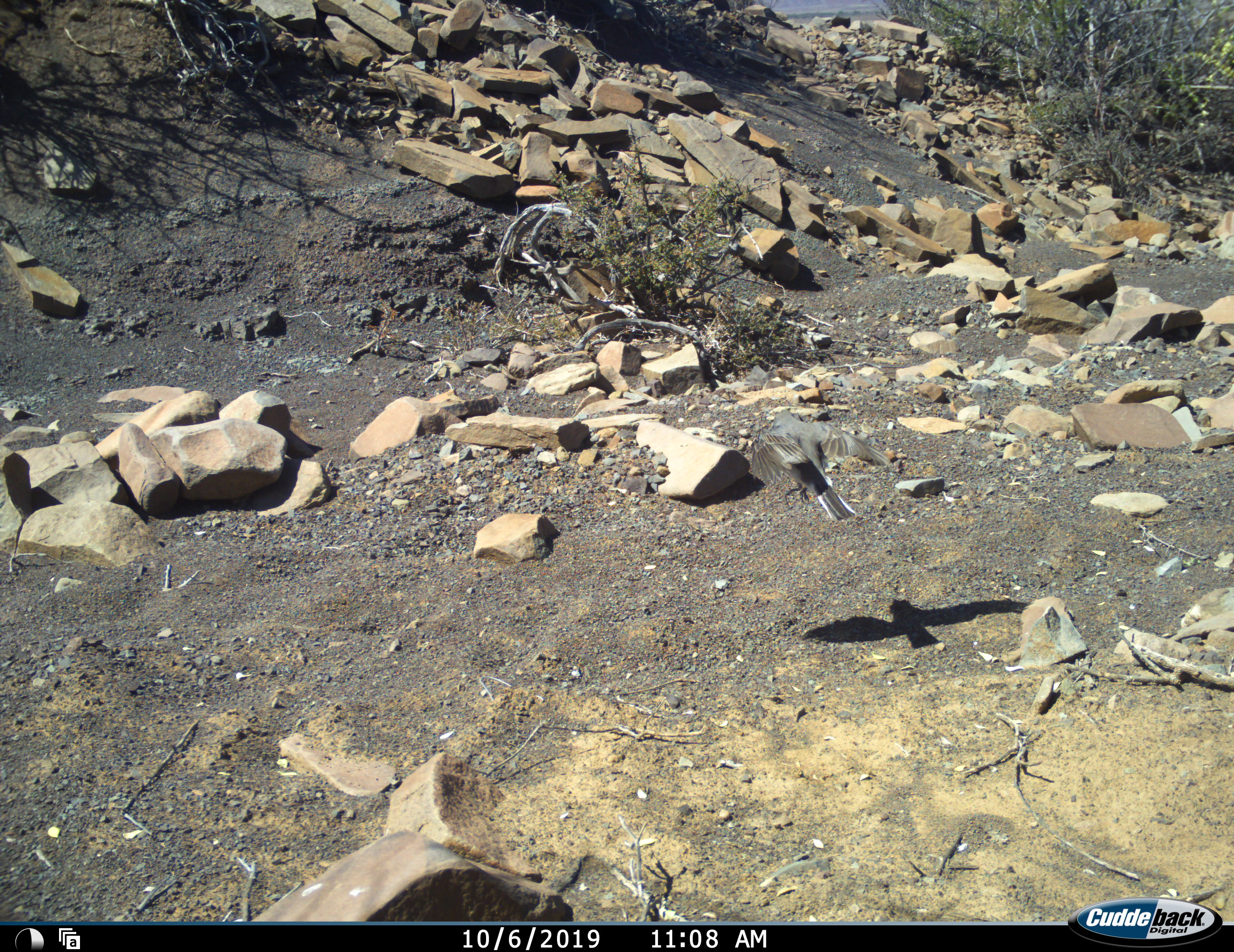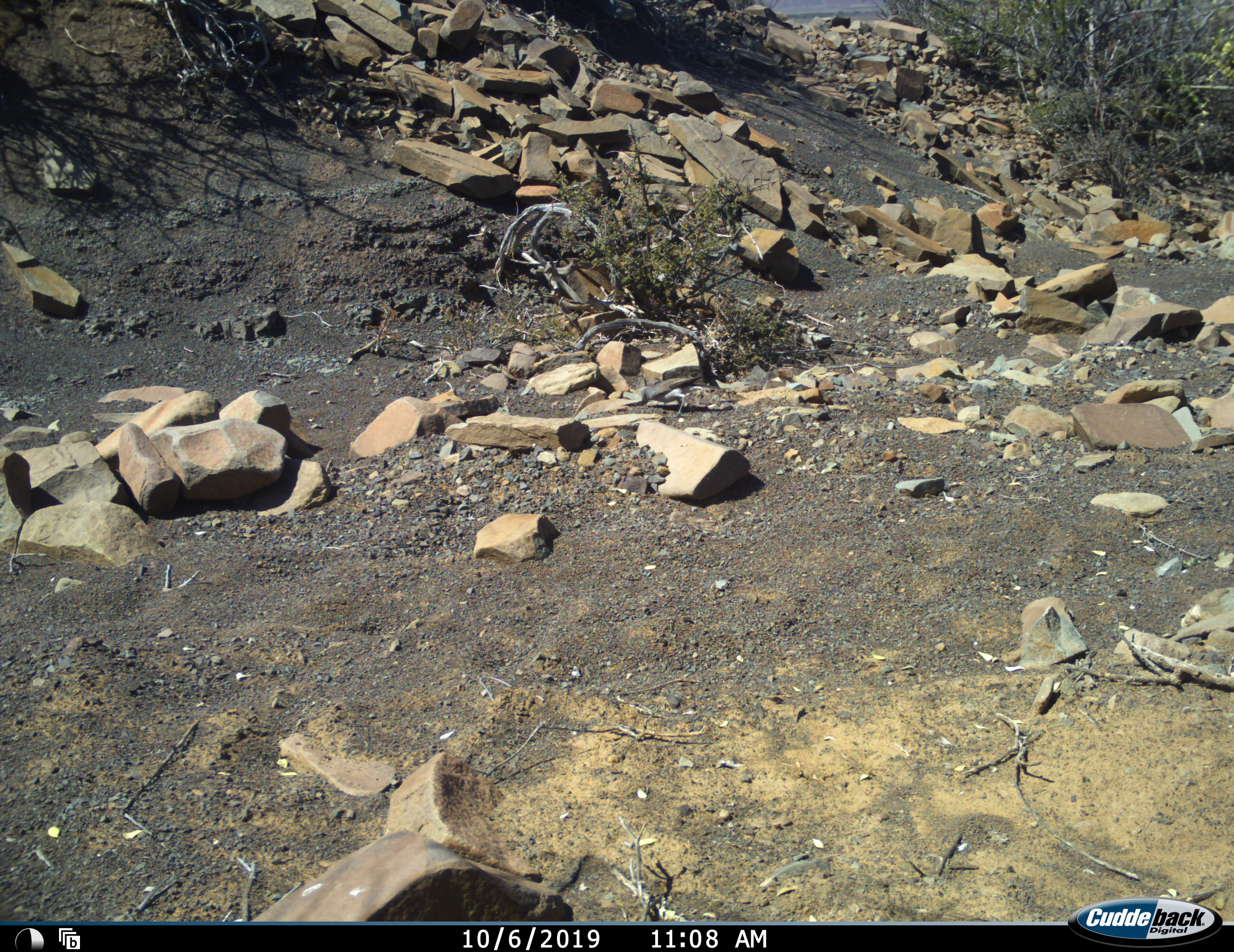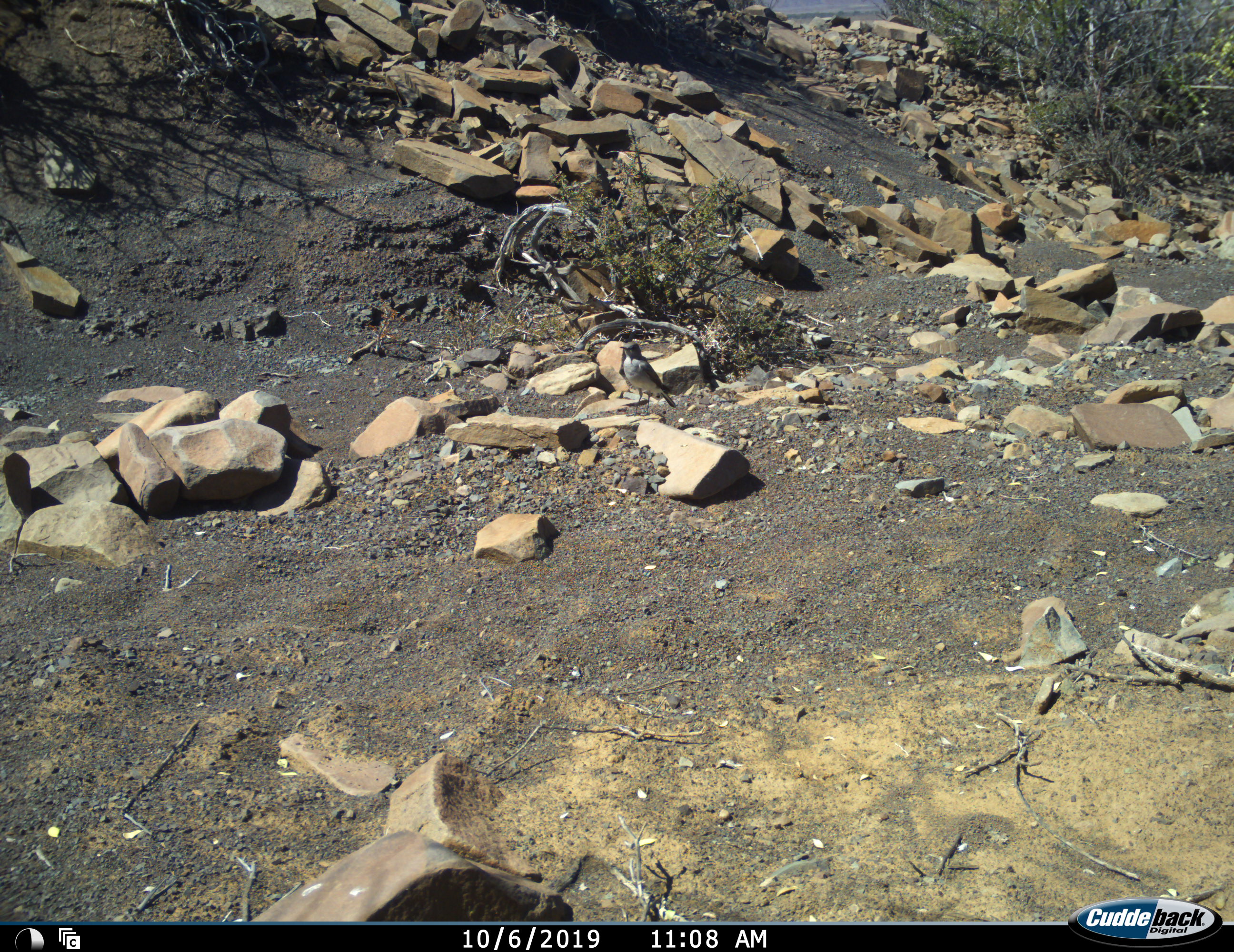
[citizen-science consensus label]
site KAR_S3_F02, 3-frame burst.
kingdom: Animalia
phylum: Chordata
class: Aves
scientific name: Aves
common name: bird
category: birdother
Birdother (bird) (Aves), count 1. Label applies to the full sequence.